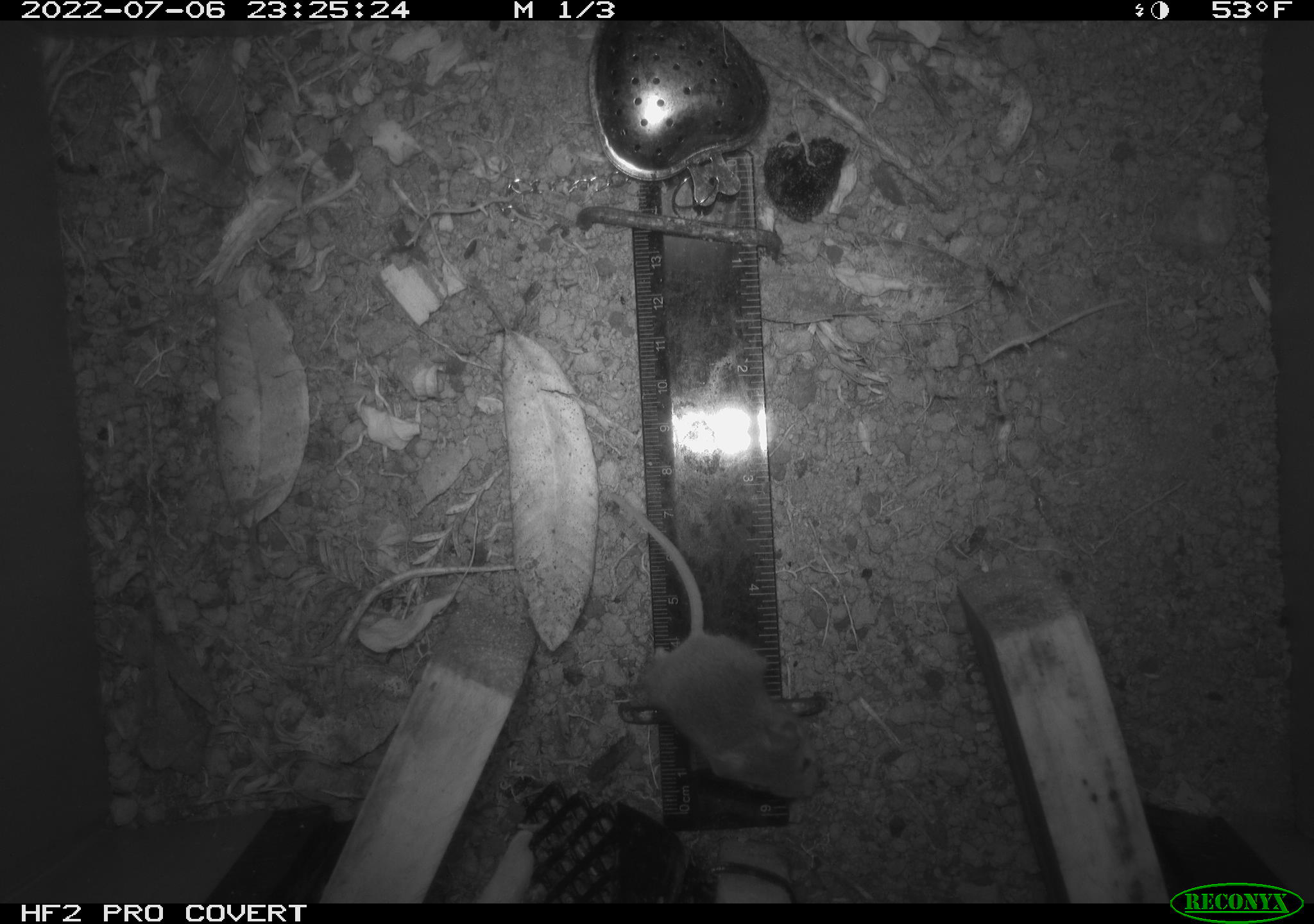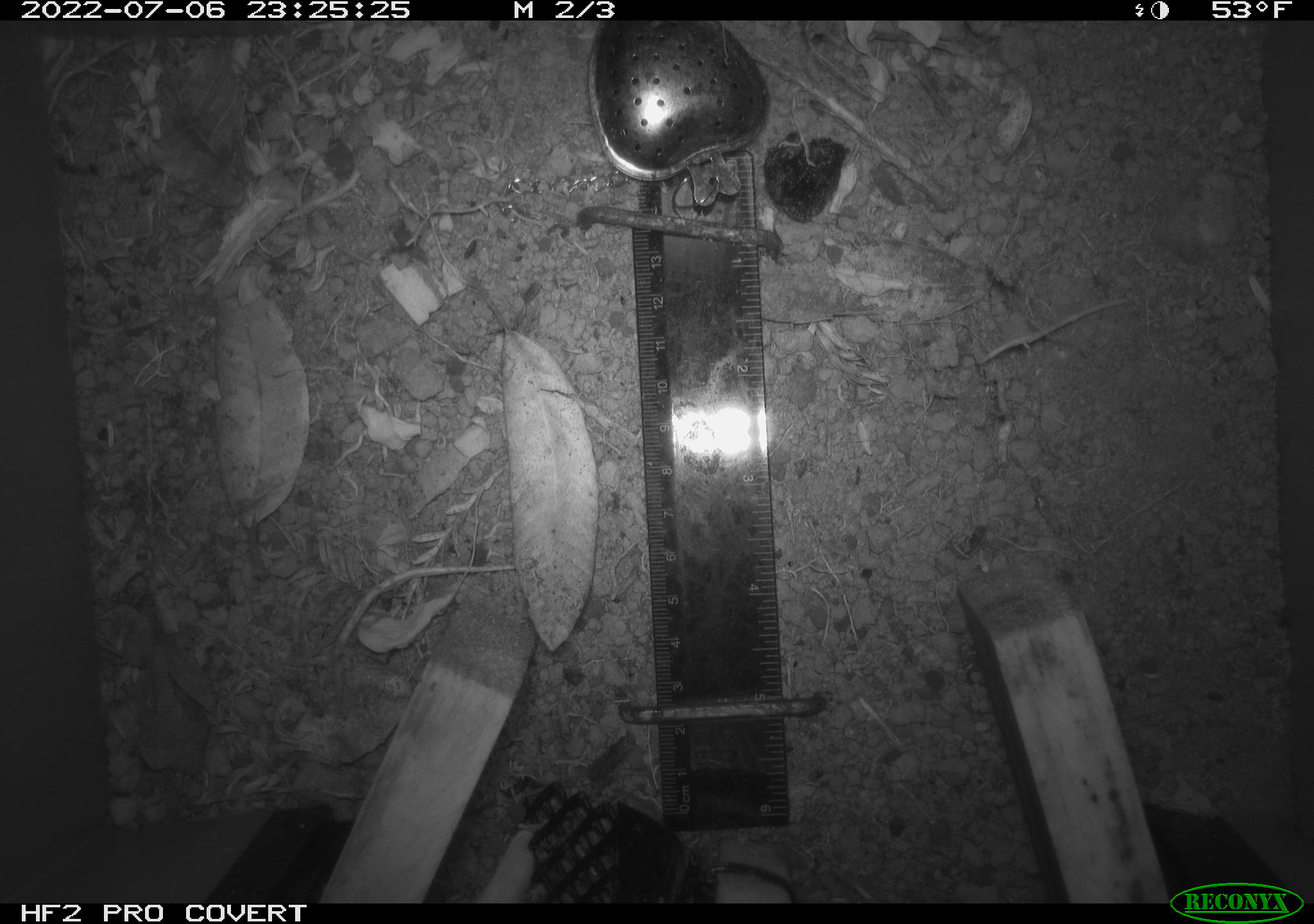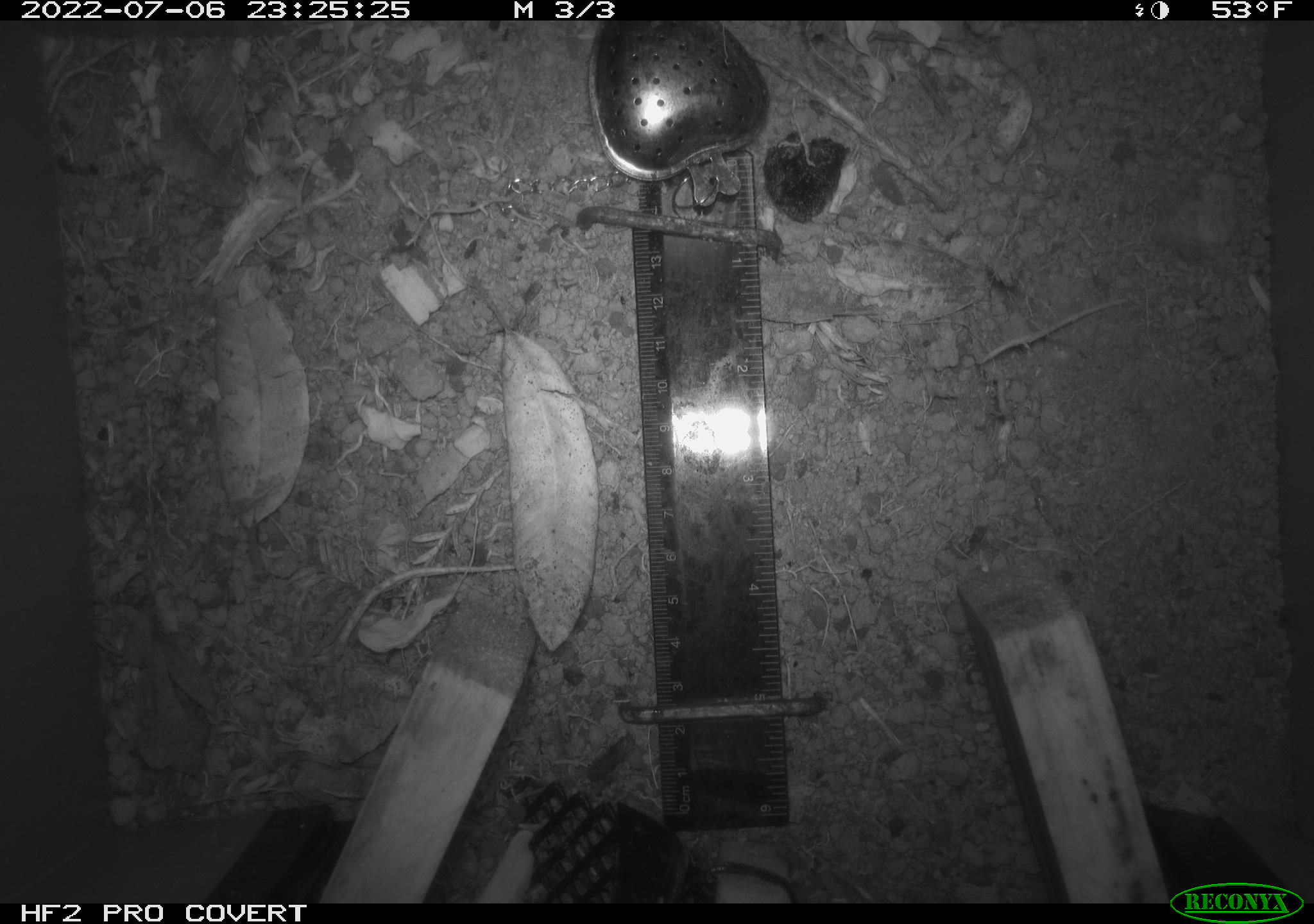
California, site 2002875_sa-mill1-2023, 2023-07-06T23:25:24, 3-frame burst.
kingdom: Animalia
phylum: Chordata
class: Mammalia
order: Rodentia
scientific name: Rodentia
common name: mouse species